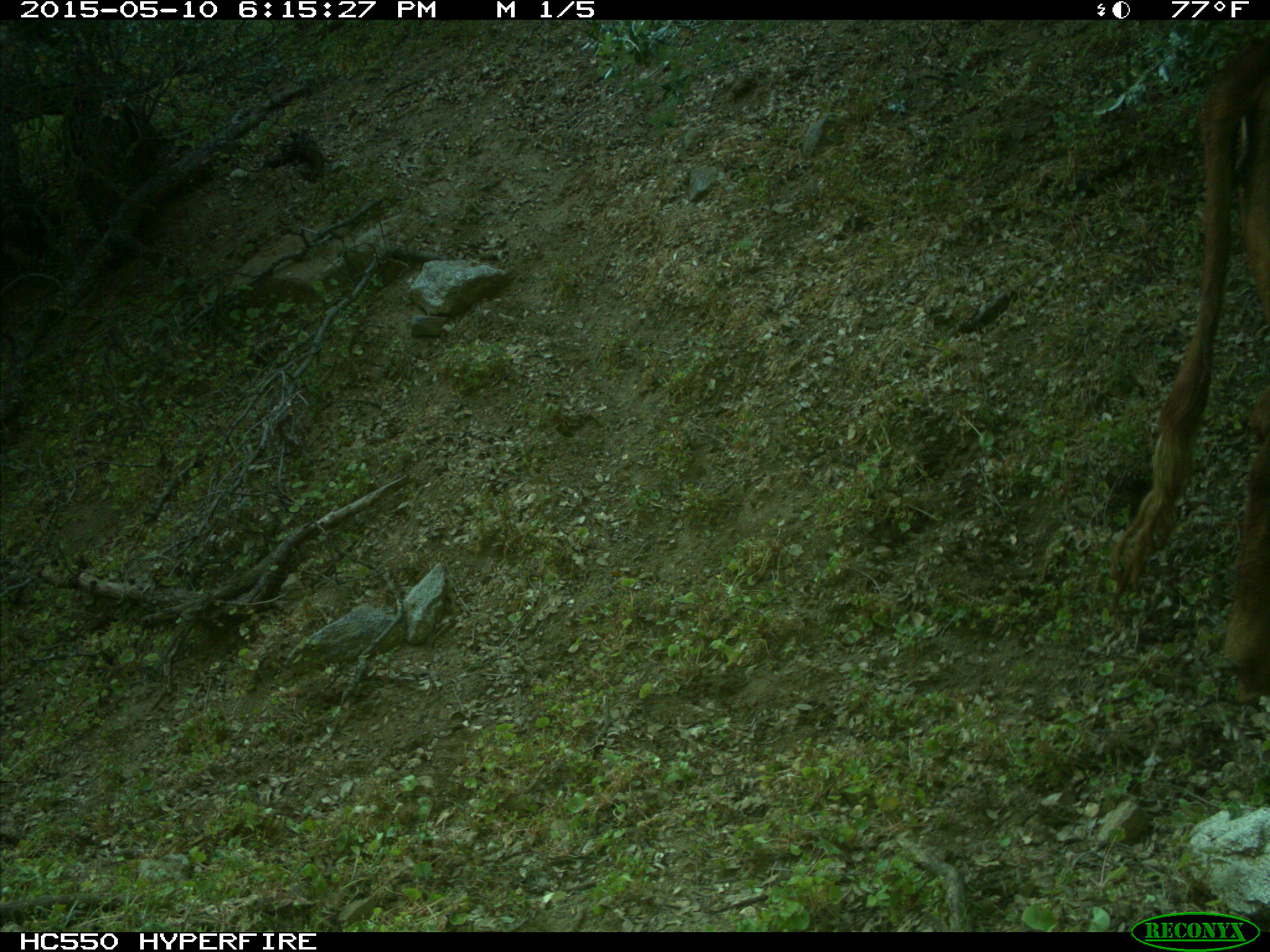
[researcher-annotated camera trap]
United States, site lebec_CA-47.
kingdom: Animalia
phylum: Chordata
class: Mammalia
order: Artiodactyla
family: Bovidae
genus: Bos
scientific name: Bos taurus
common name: domestic cow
Bos taurus (domestic cow).